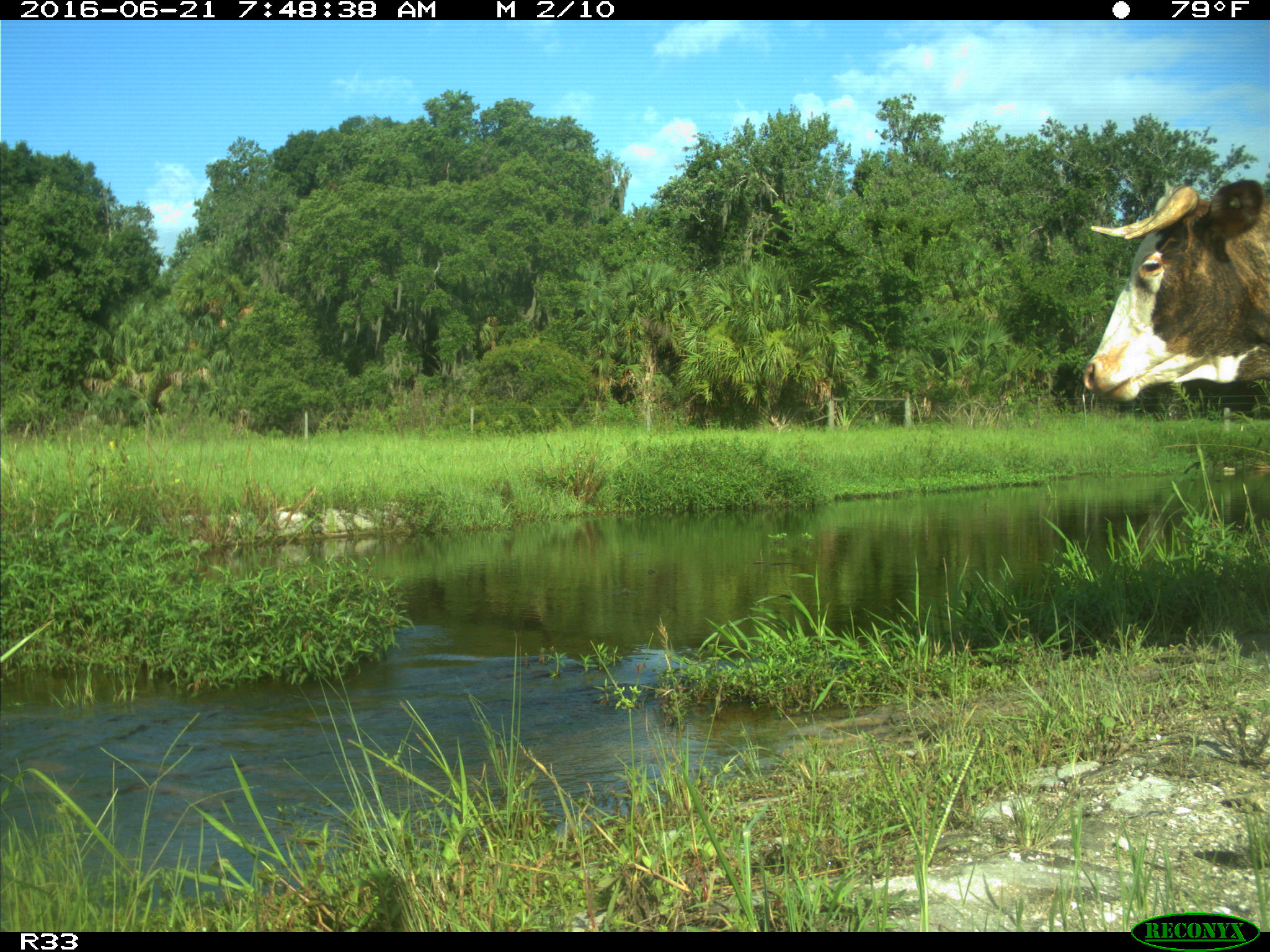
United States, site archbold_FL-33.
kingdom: Animalia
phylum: Chordata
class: Mammalia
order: Artiodactyla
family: Bovidae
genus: Bos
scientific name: Bos taurus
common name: domestic cow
Bos taurus (domestic cow).